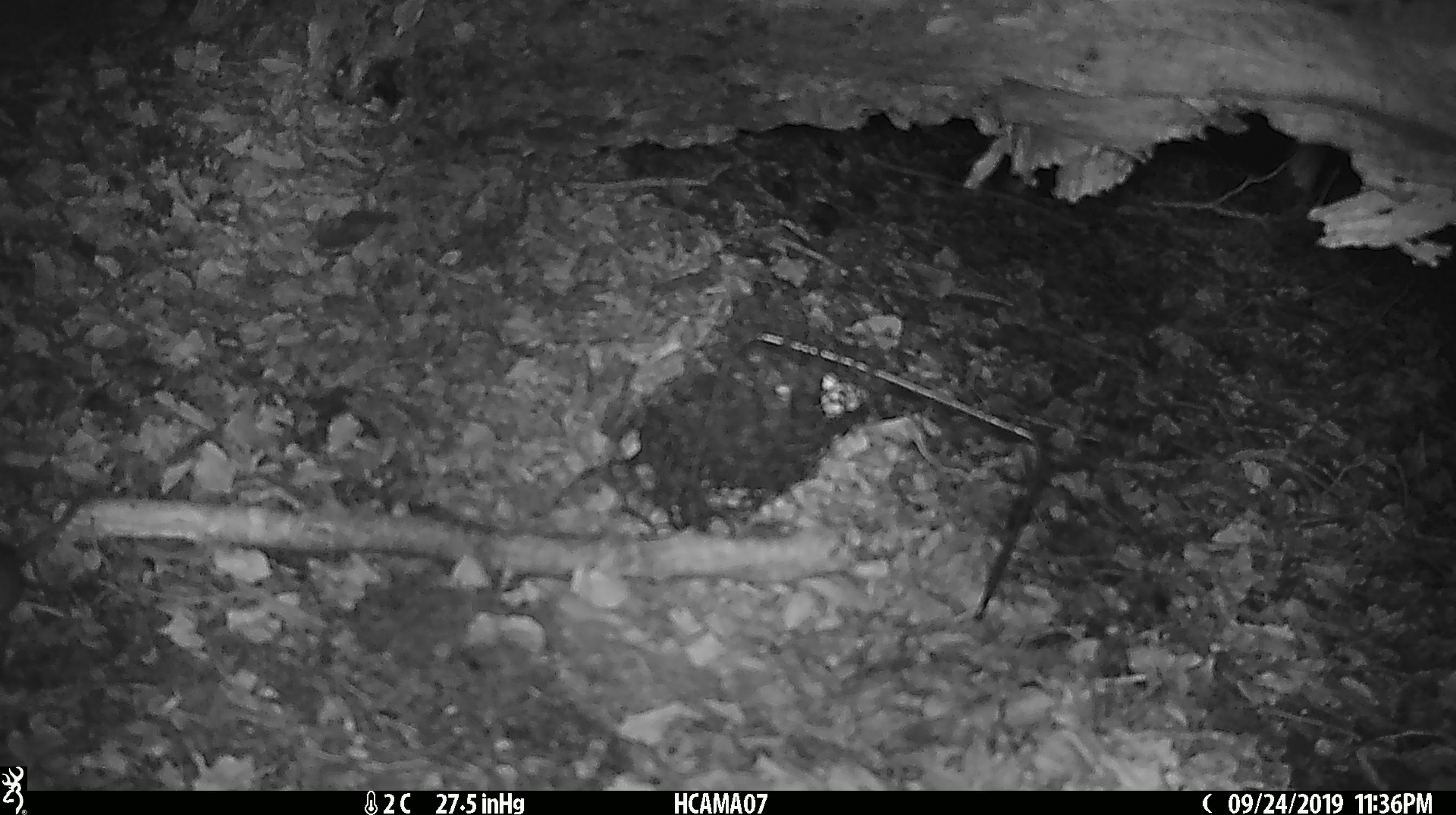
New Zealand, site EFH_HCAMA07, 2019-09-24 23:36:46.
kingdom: Animalia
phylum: Chordata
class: Mammalia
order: Rodentia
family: Muridae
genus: Mus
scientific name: Mus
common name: mouse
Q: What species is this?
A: Mouse (Mus).